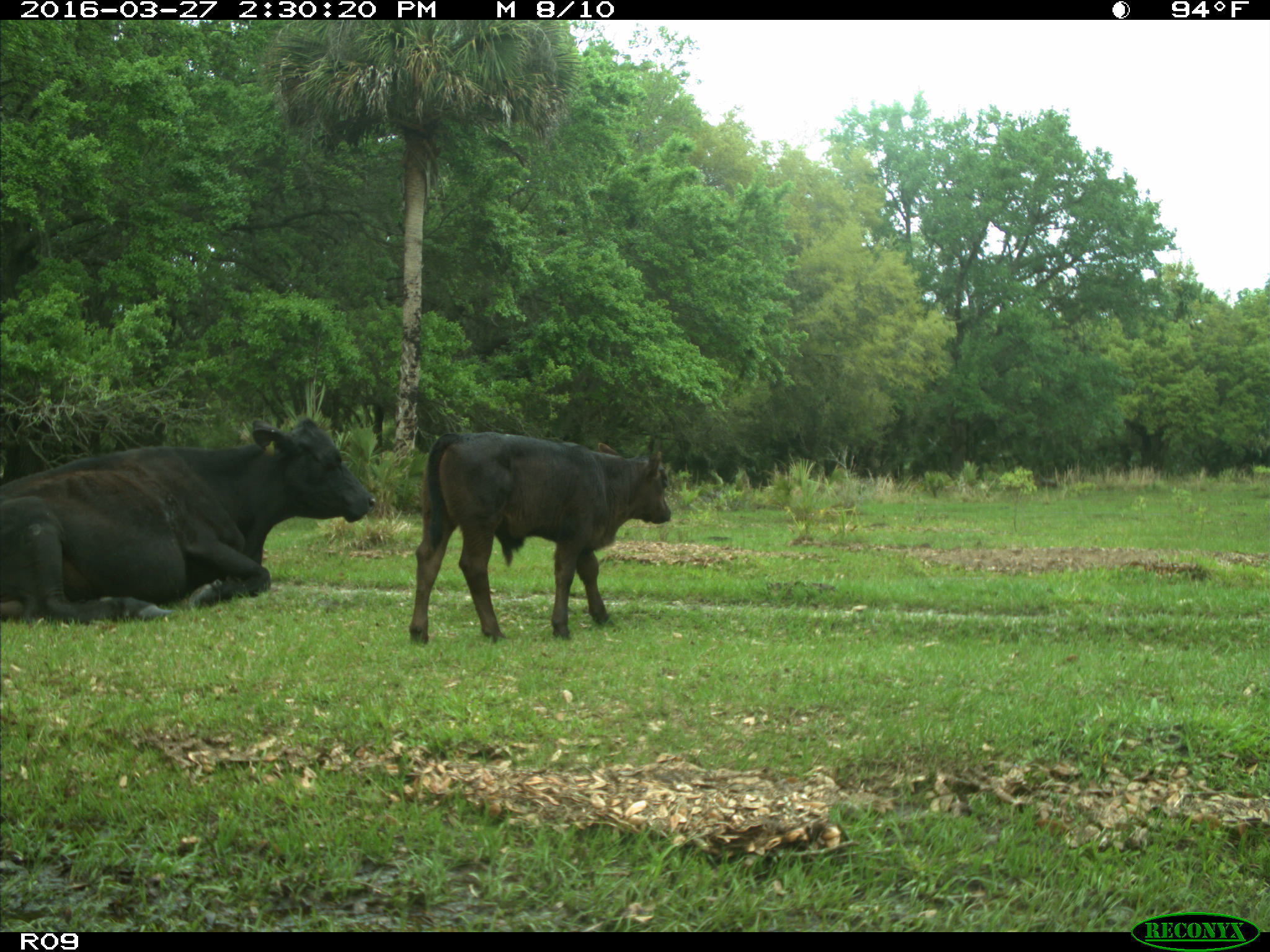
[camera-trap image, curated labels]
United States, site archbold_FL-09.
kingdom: Animalia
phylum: Chordata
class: Mammalia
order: Artiodactyla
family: Bovidae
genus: Bos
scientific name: Bos taurus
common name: domestic cow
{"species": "Bos taurus (domestic cow)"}